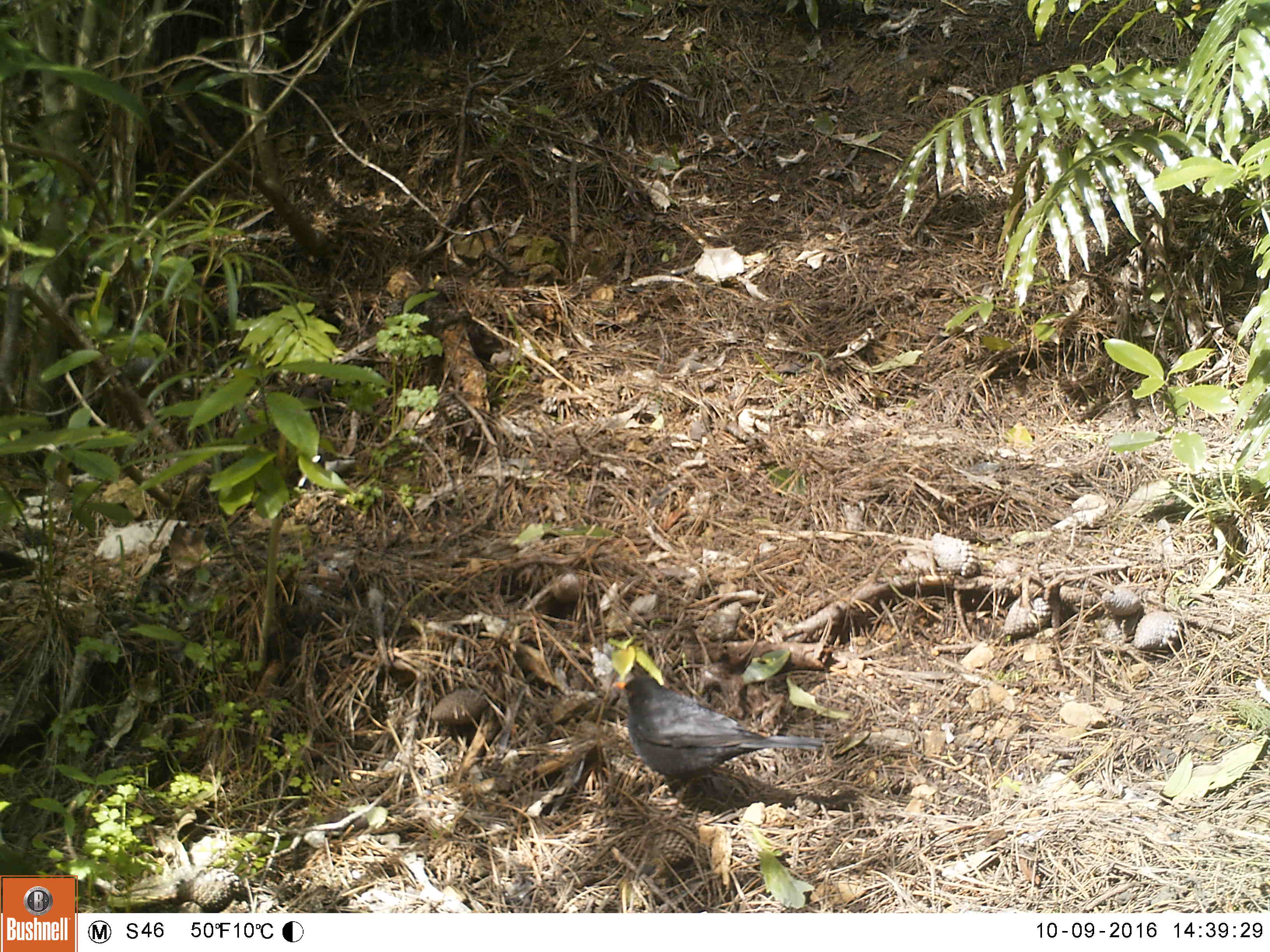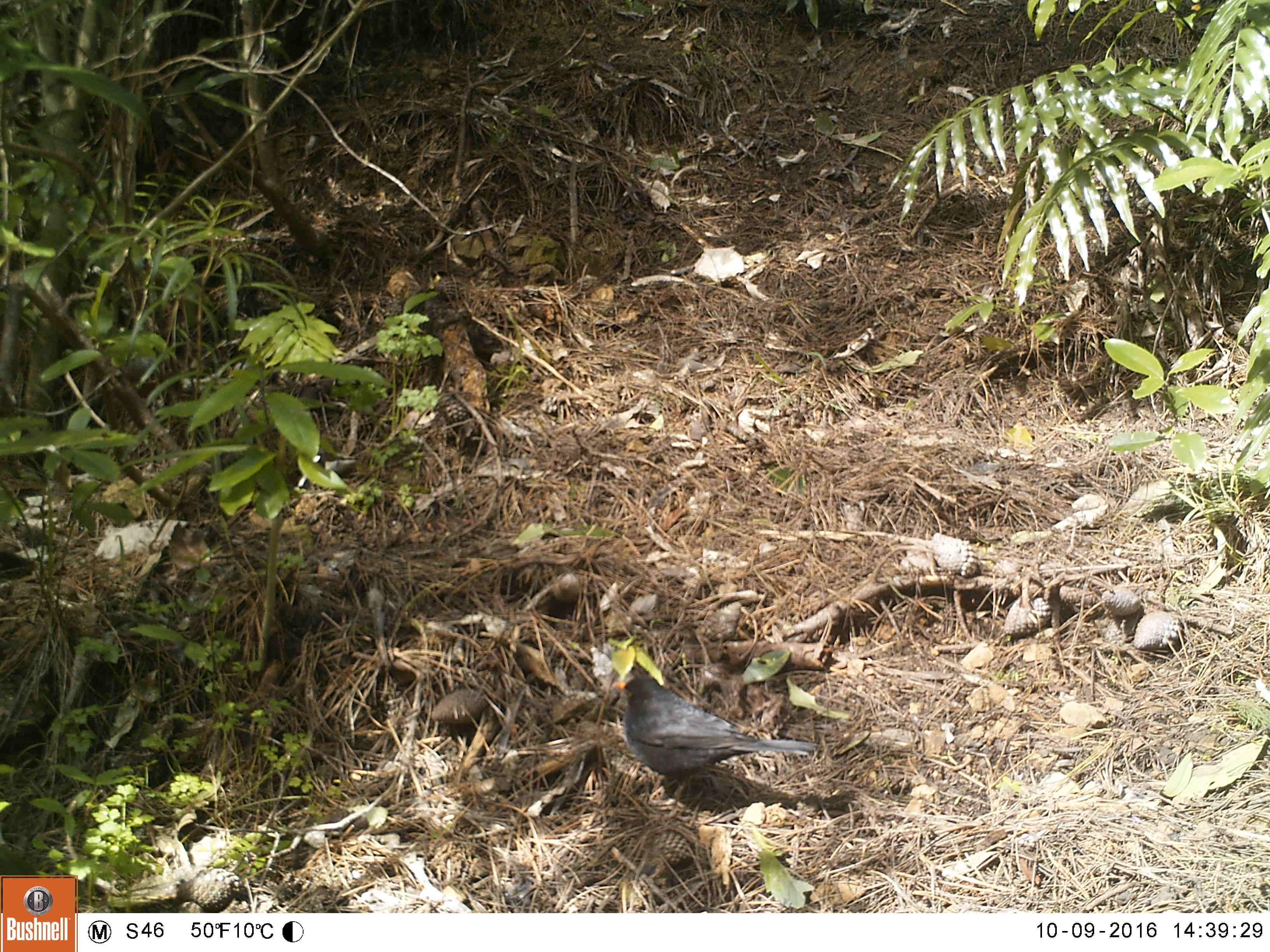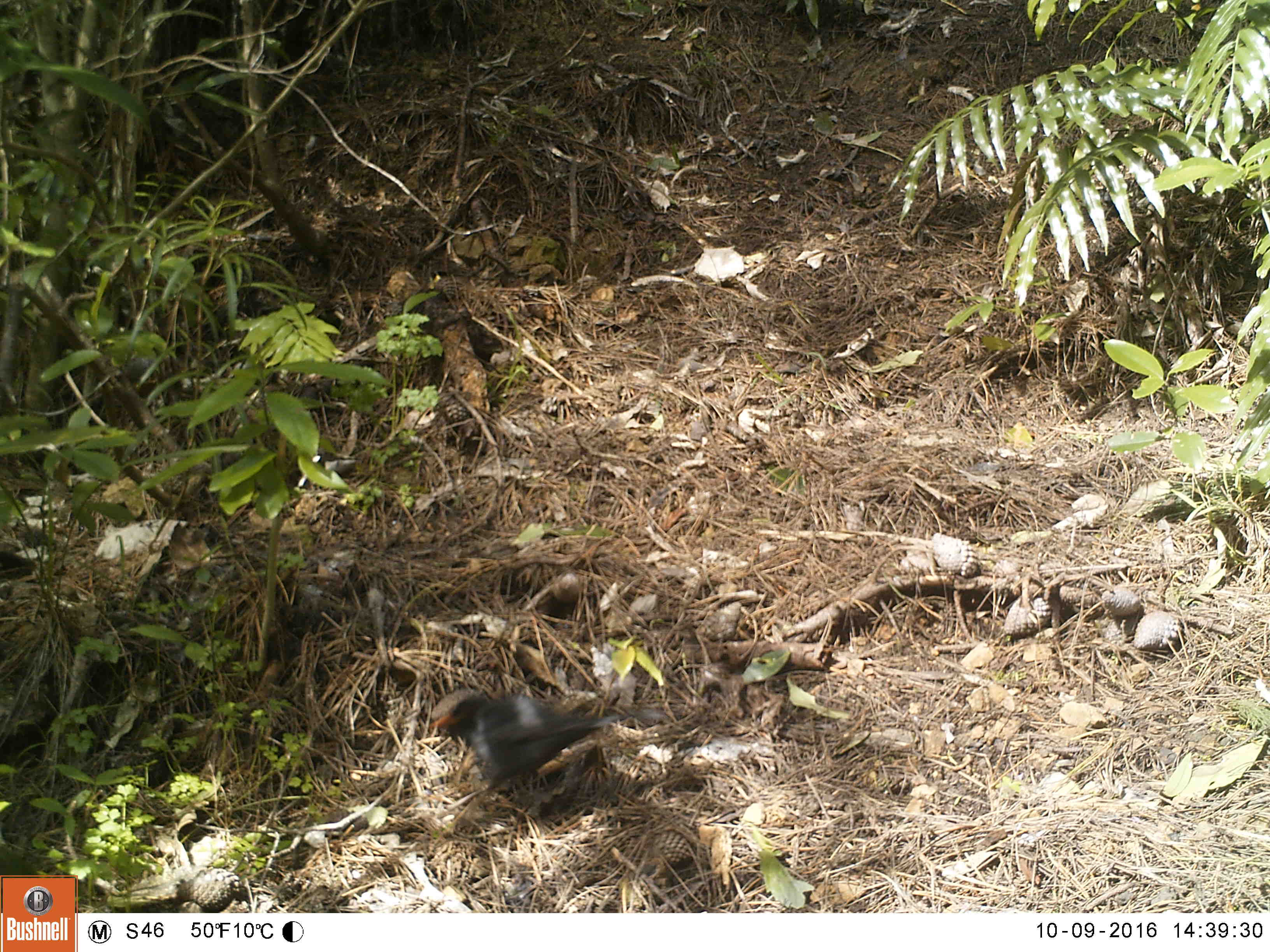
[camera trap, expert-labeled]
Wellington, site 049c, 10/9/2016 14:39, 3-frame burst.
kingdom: Animalia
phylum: Chordata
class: Aves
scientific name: Aves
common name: bird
Bird (Aves).